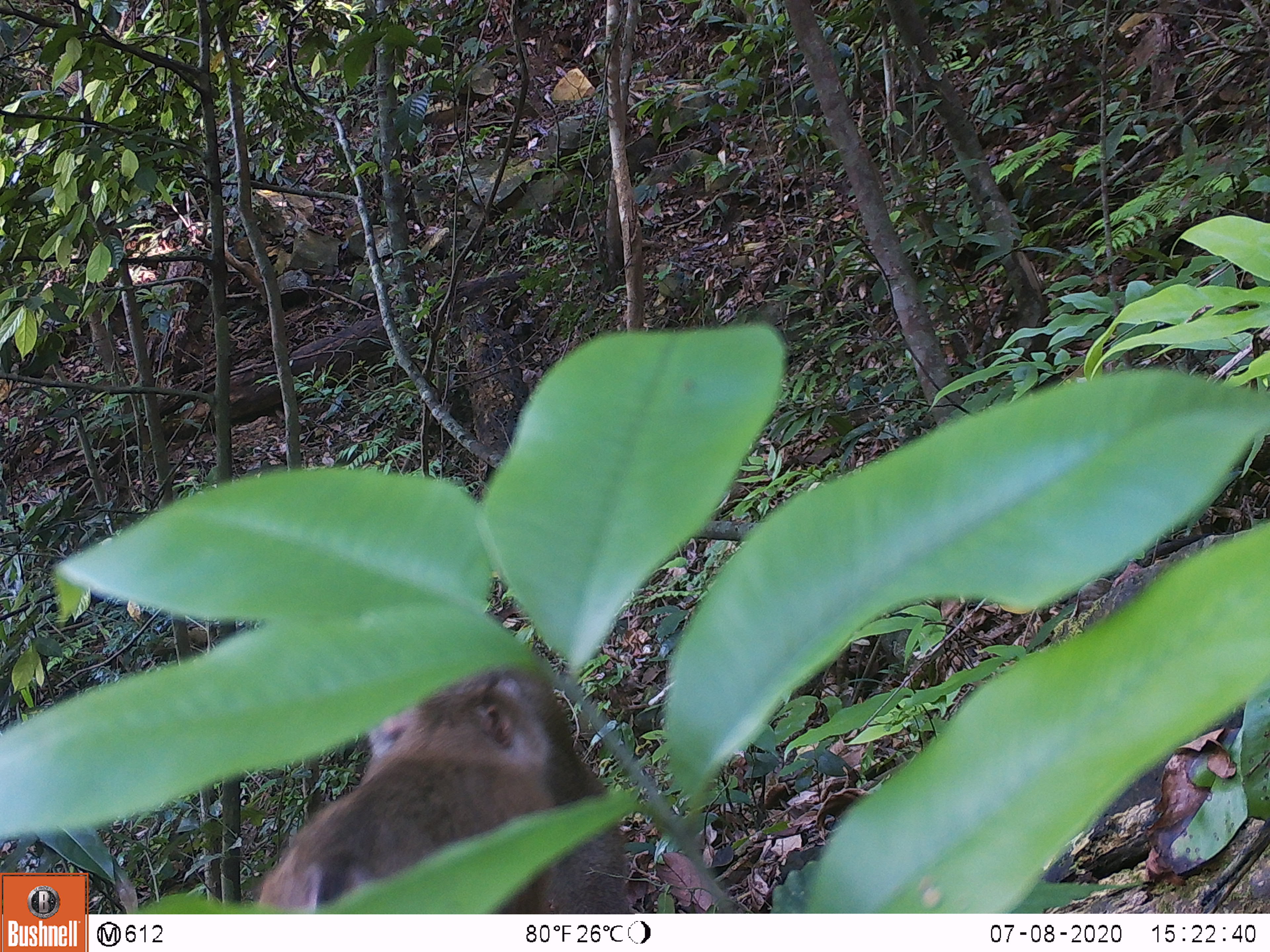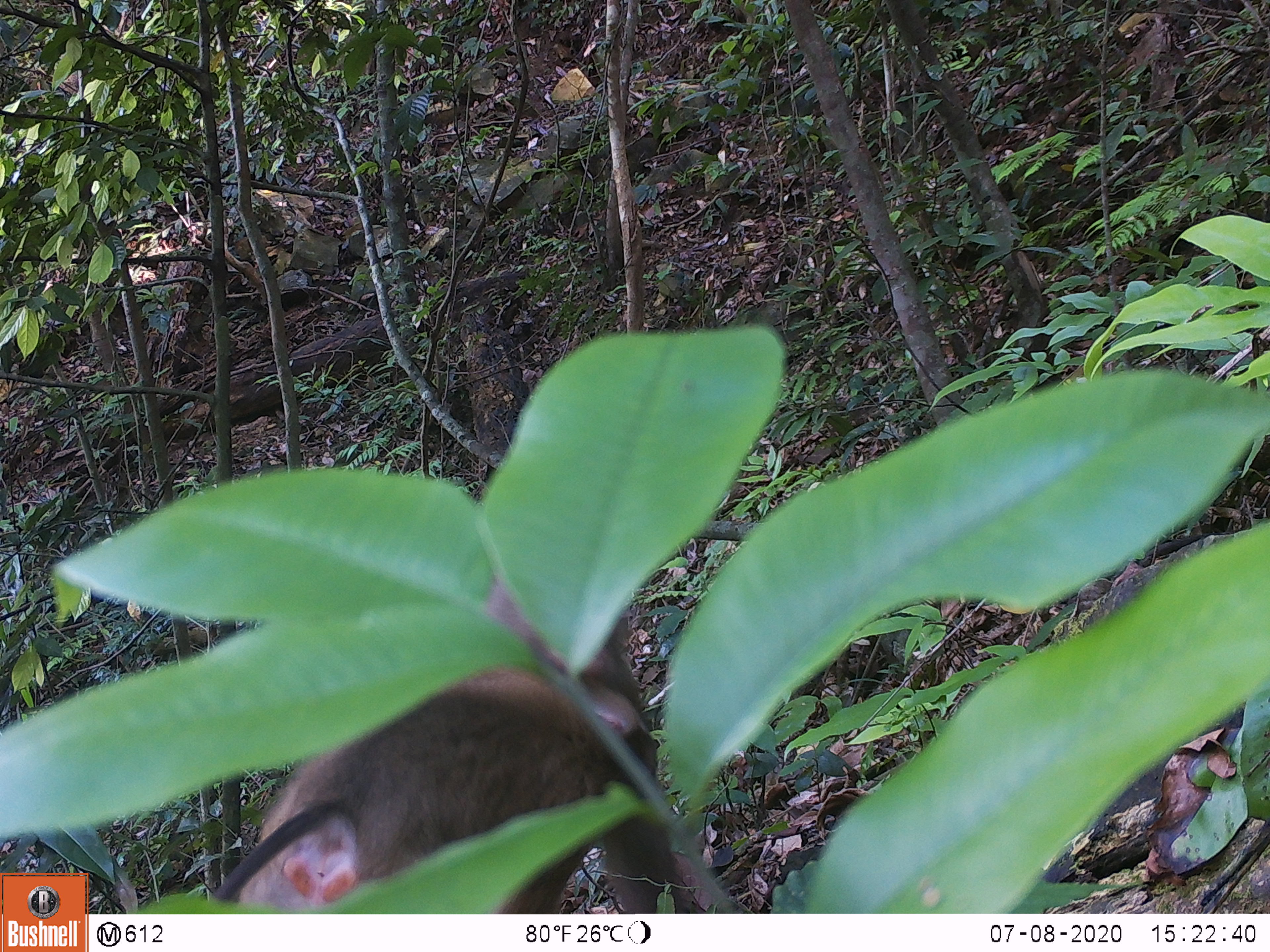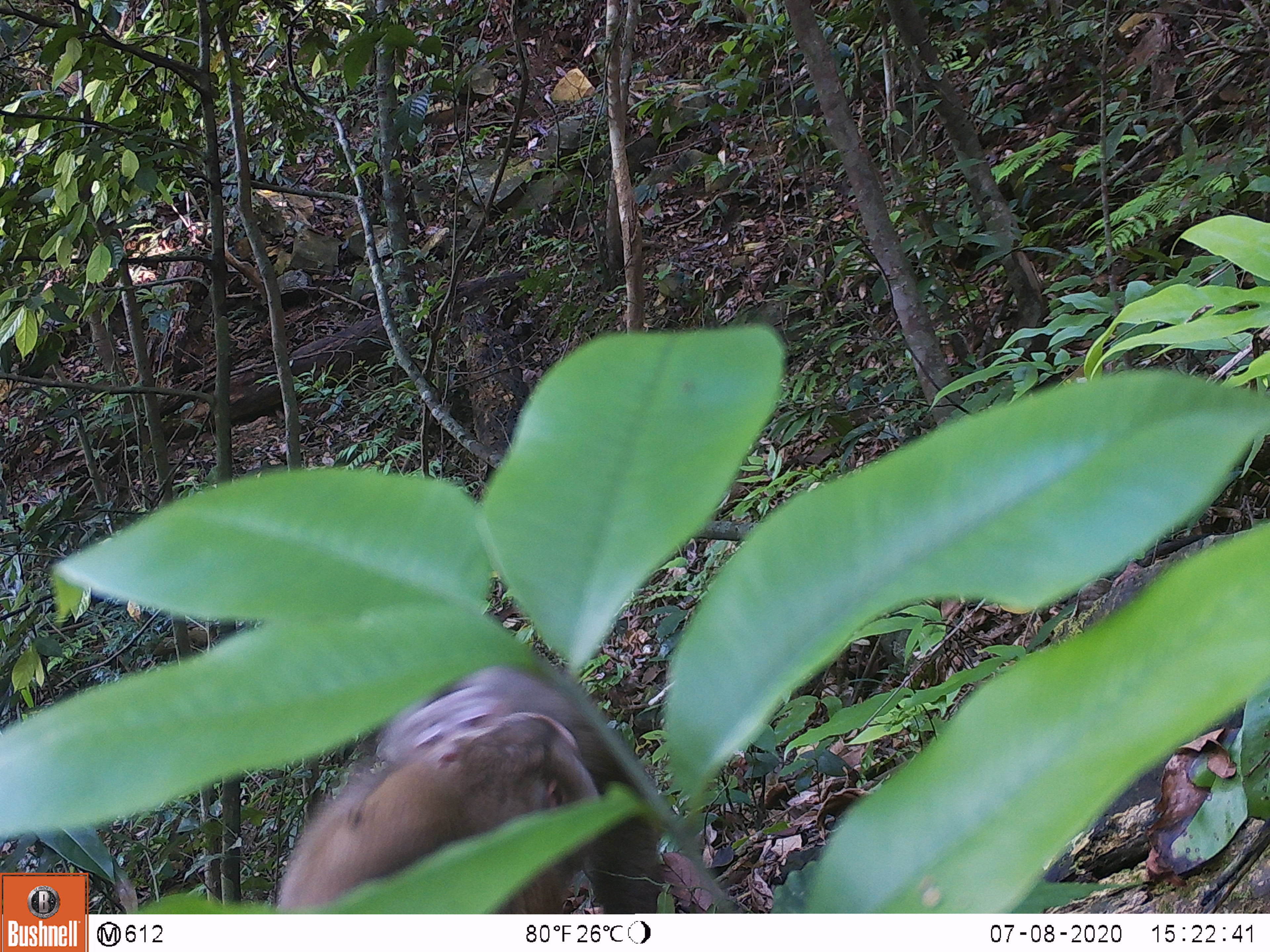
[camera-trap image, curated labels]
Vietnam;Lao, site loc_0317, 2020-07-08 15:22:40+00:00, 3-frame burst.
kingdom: Animalia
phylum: Chordata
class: Mammalia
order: Primates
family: Cercopithecidae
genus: Macaca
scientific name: Macaca nemestrina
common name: pig-tailed macaque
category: pig tailed macaque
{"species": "pig tailed macaque (pig-tailed macaque) (Macaca nemestrina)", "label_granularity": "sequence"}